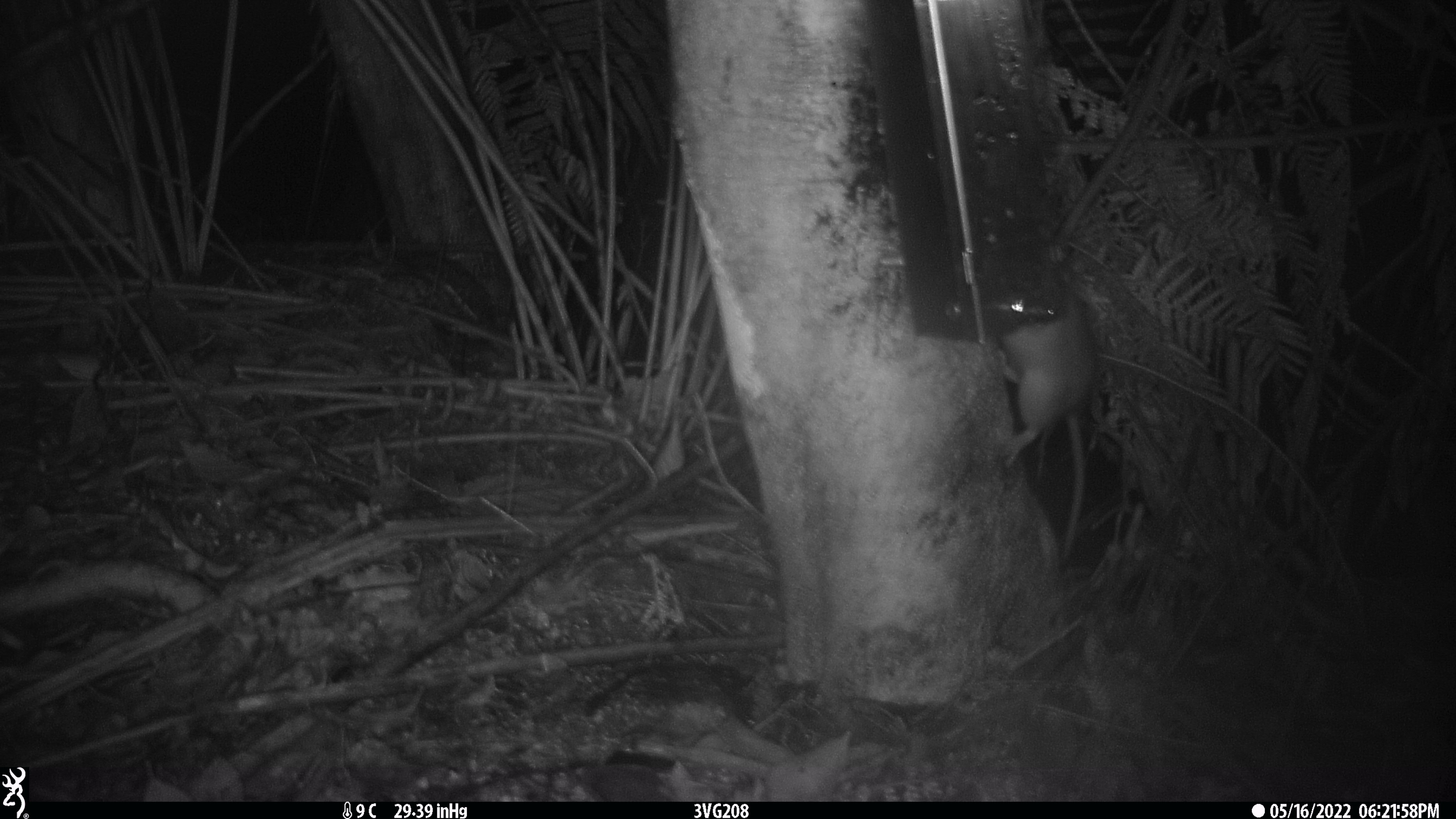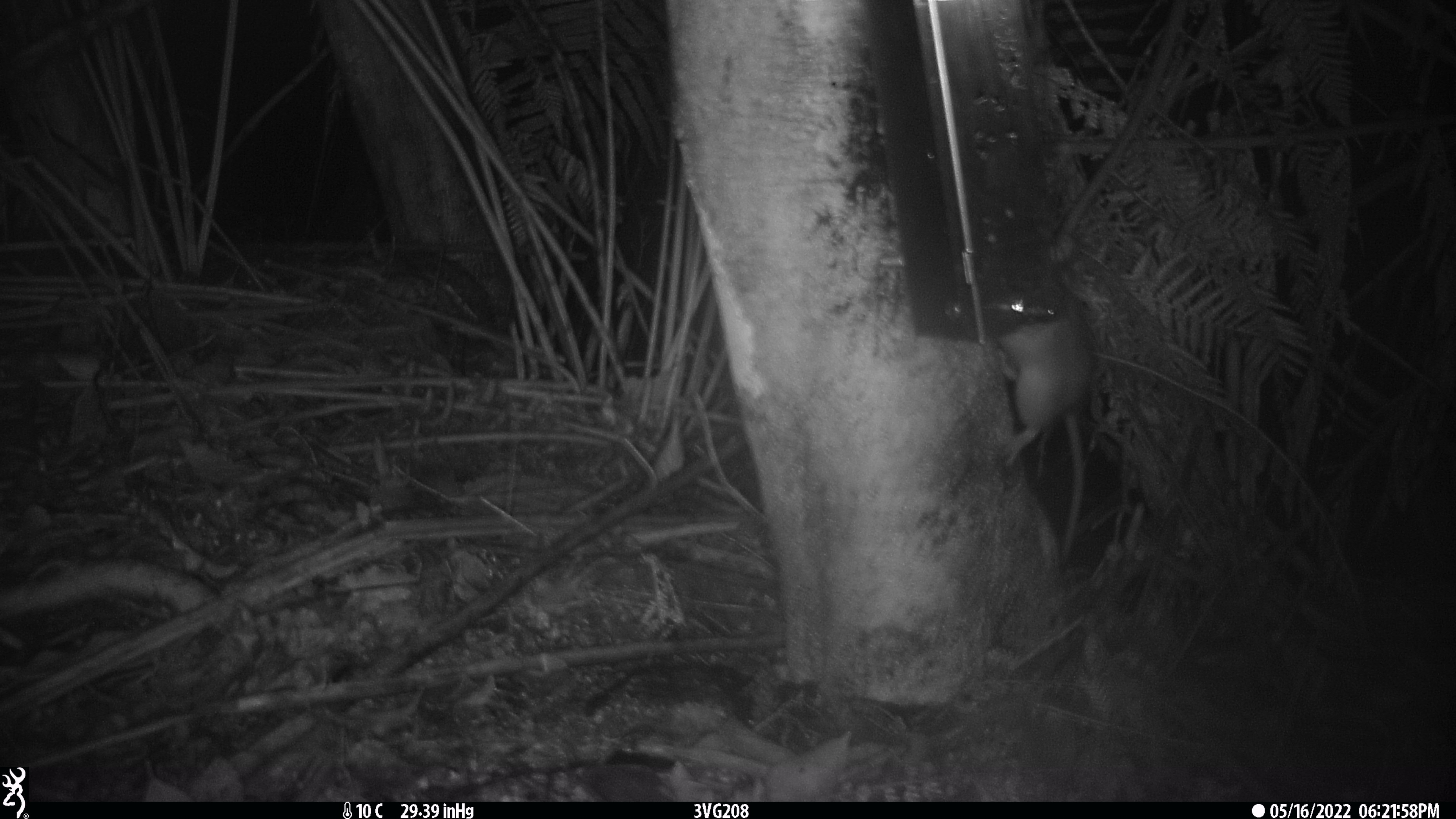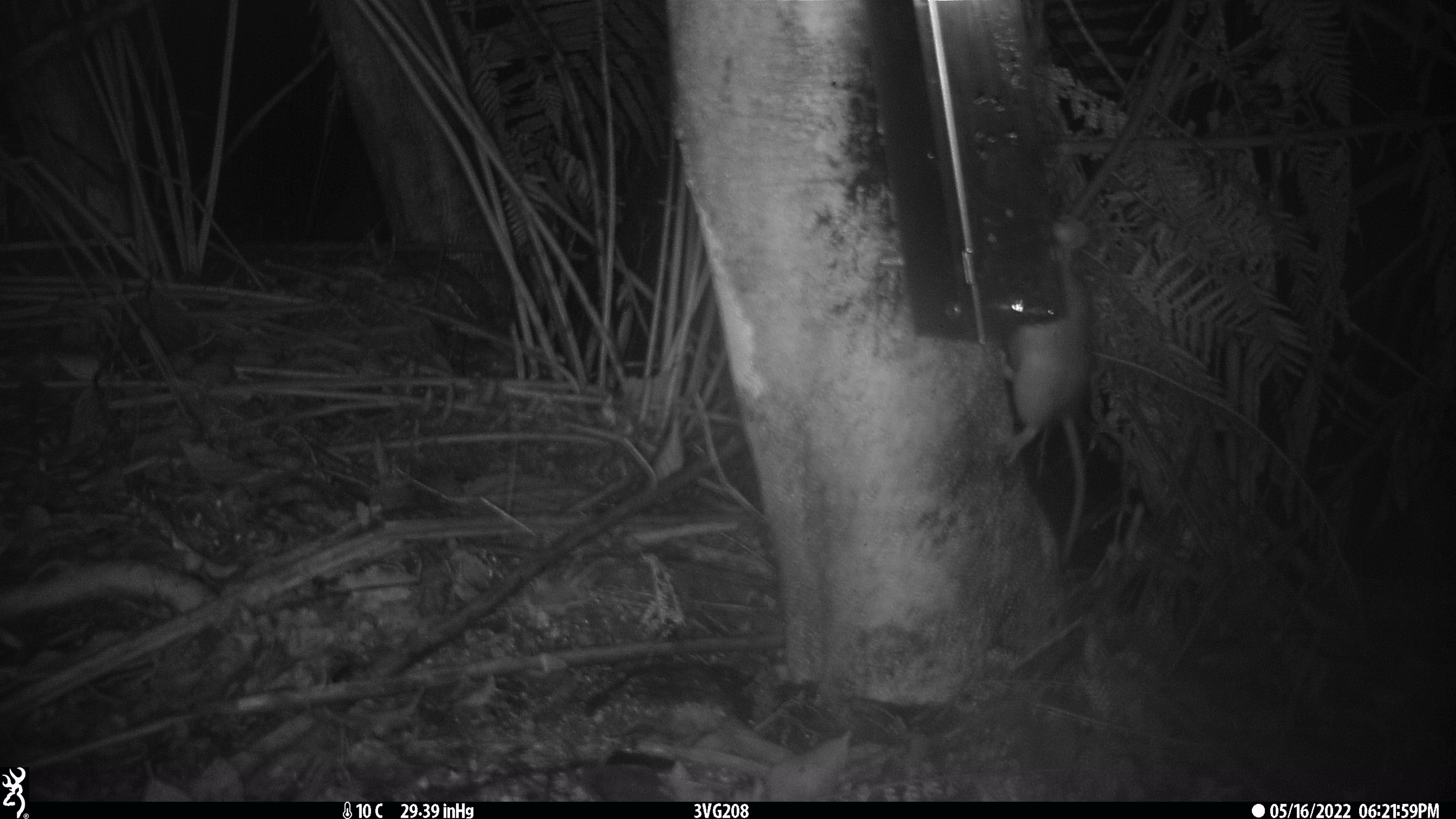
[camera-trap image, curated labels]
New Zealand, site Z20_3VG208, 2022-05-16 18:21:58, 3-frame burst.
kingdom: Animalia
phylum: Chordata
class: Mammalia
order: Rodentia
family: Muridae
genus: Rattus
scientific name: Rattus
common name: rat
Rat (Rattus).